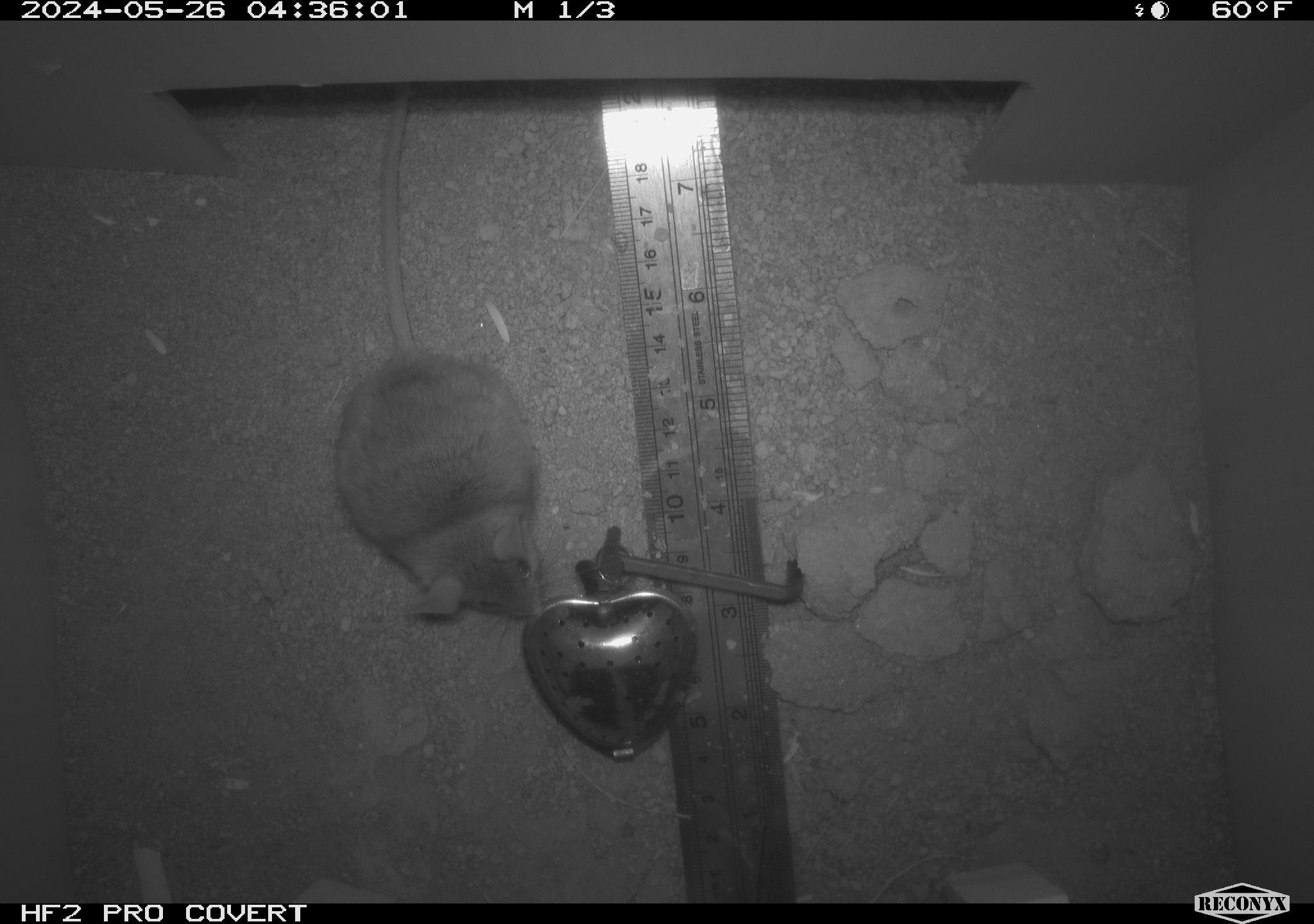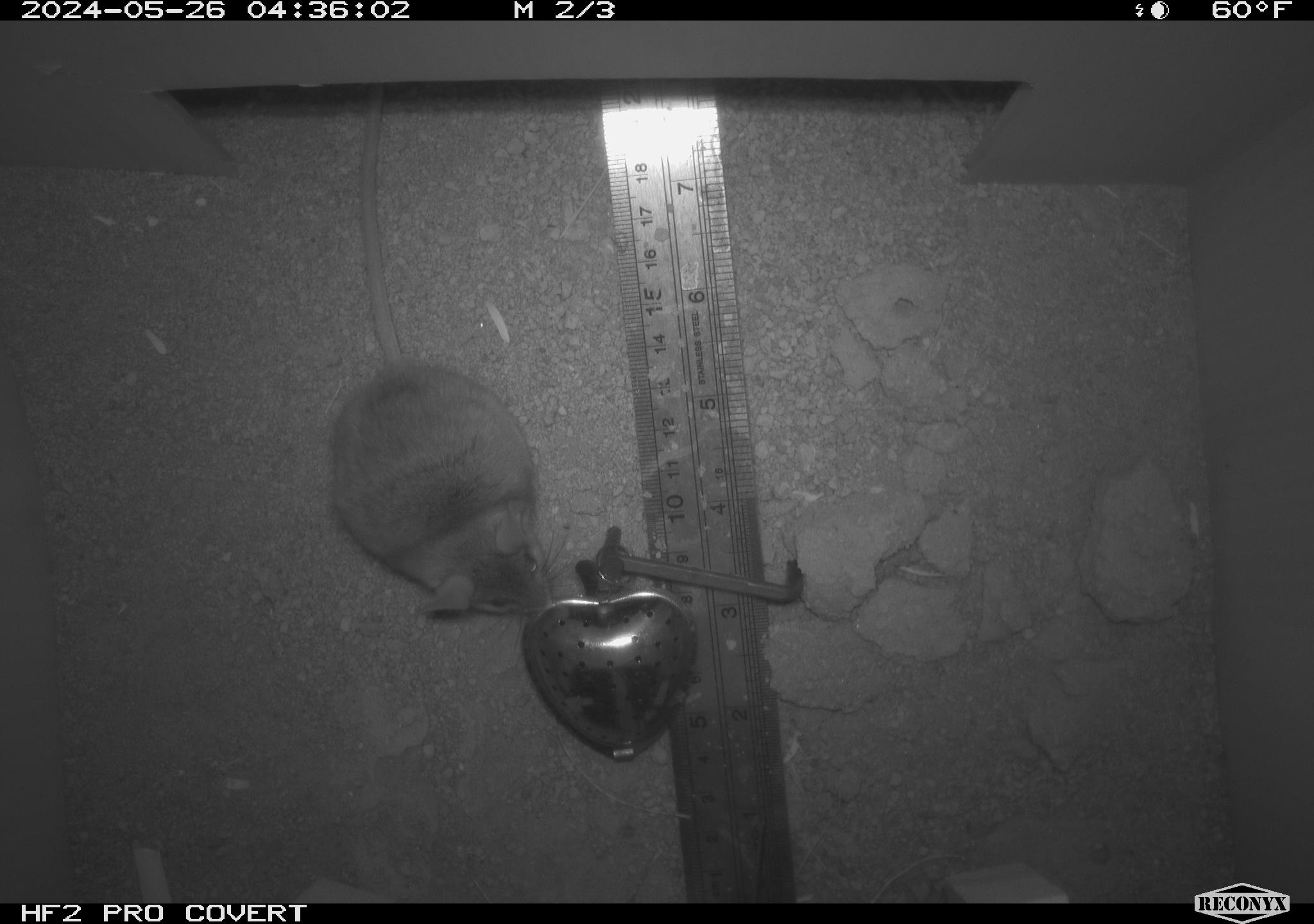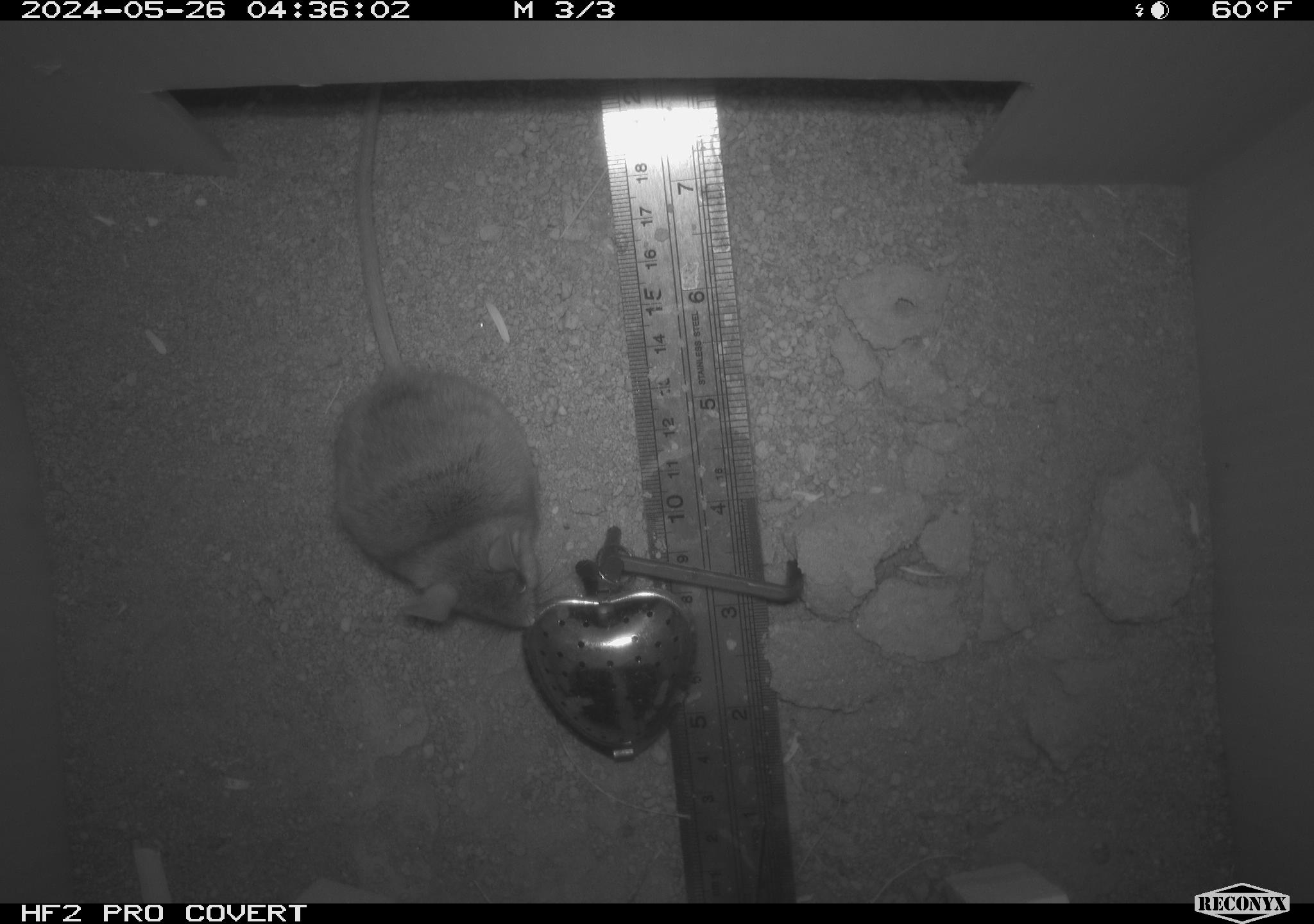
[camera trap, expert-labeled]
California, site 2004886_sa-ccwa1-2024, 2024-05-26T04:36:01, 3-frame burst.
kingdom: Animalia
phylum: Chordata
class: Mammalia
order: Rodentia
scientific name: Rodentia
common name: mouse species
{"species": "mouse species (Rodentia)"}